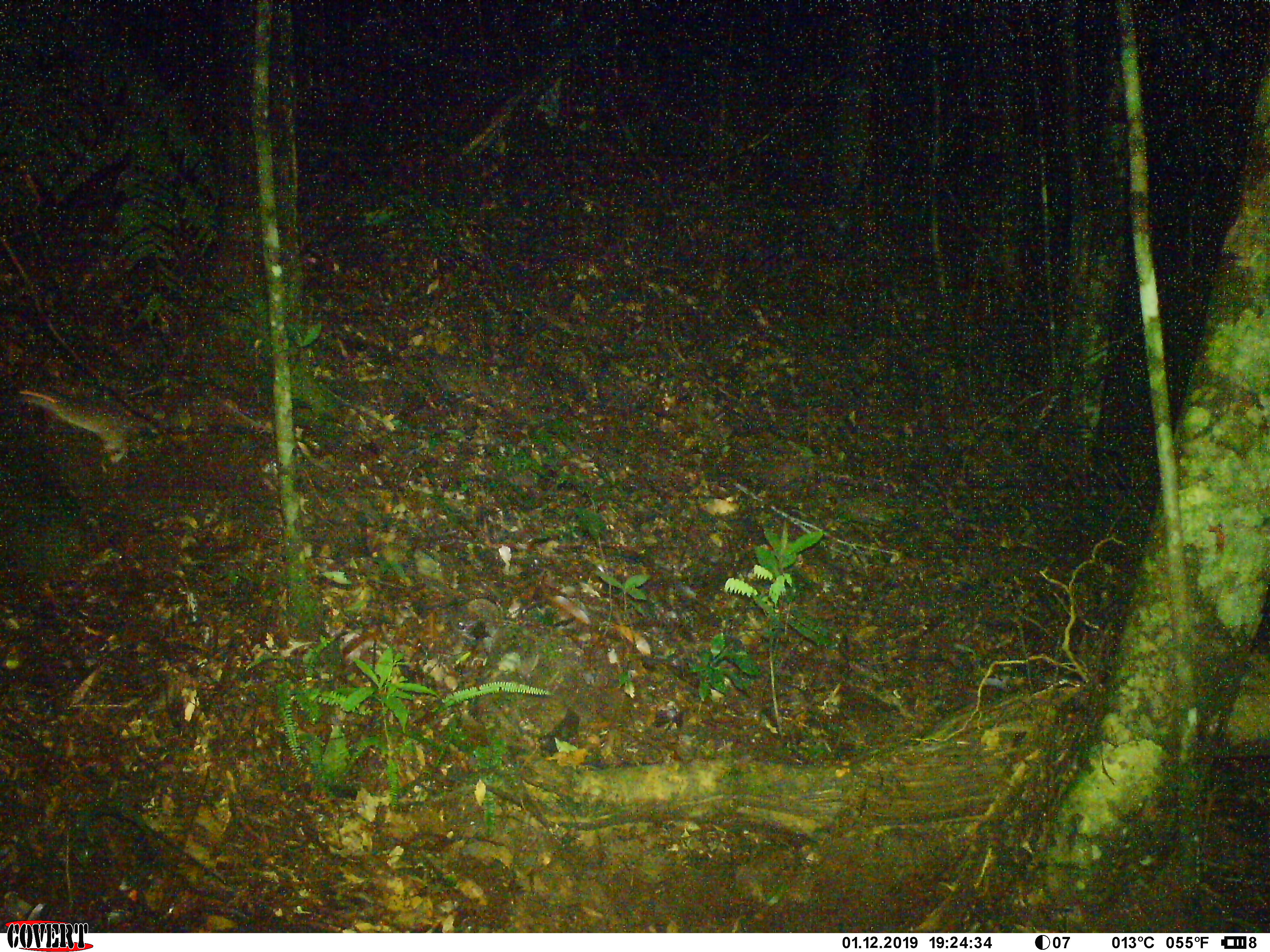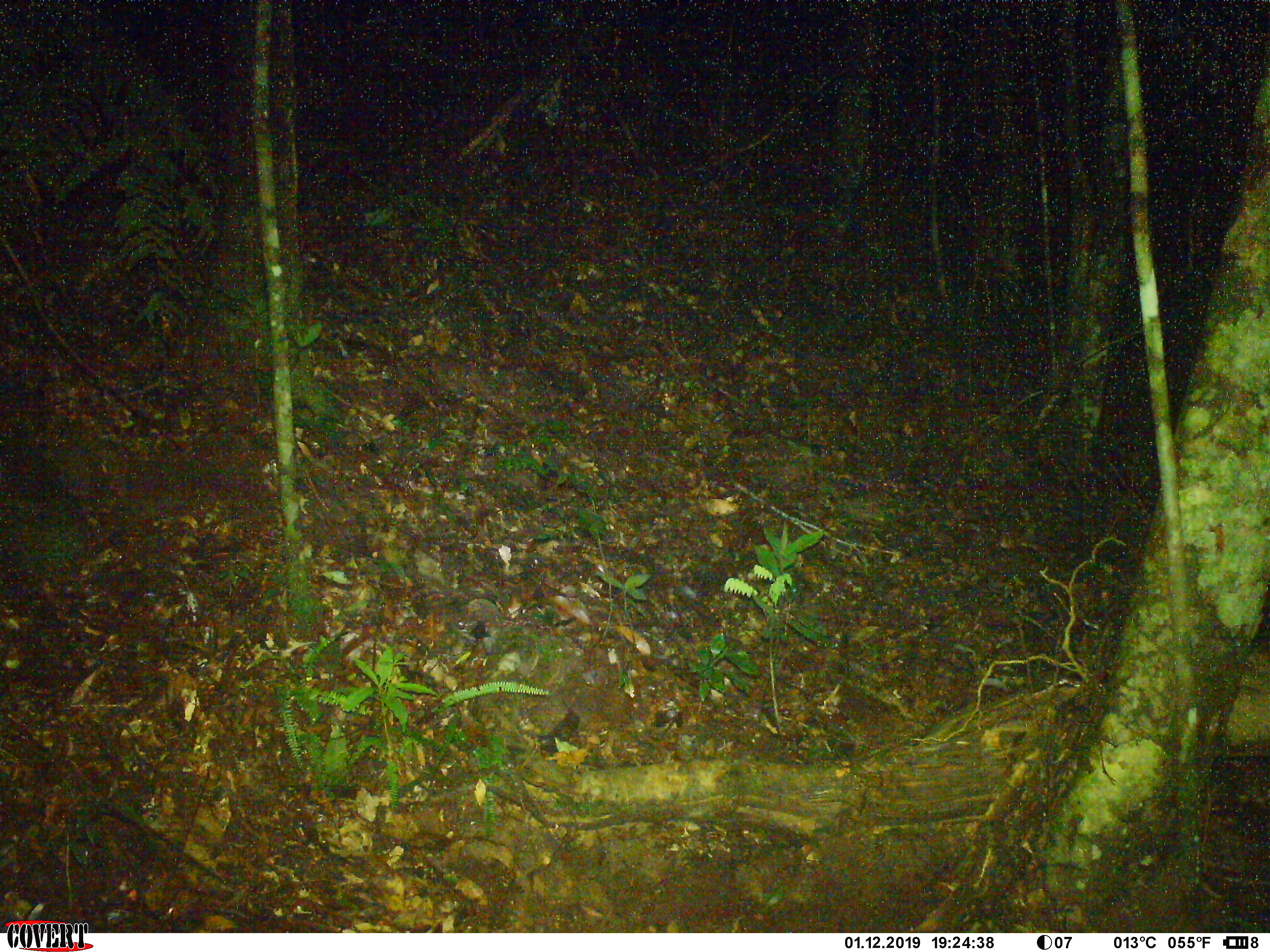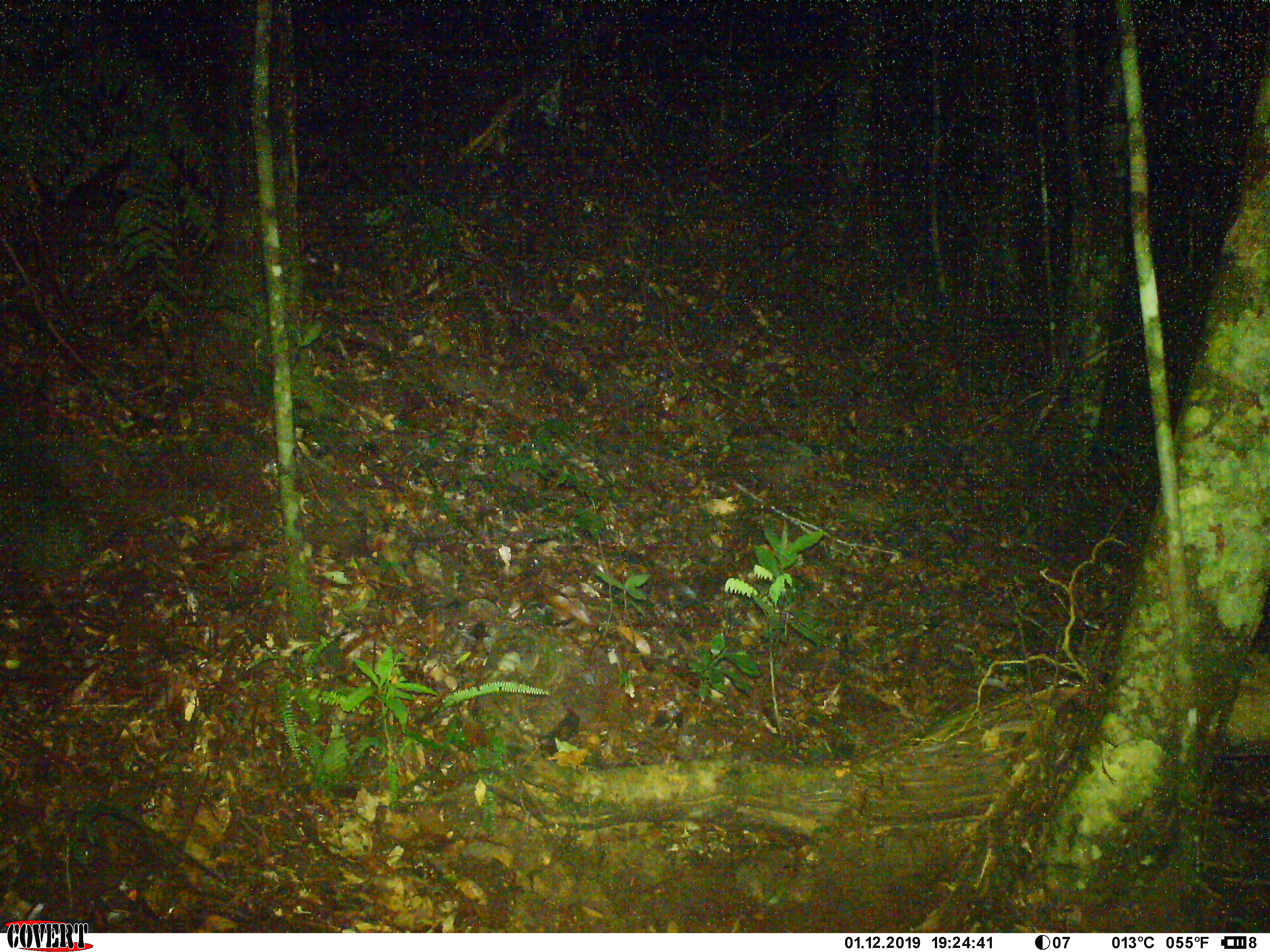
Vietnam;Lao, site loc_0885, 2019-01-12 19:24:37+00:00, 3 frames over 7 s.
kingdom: Animalia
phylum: Chordata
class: Mammalia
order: Rodentia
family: Muridae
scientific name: Muridae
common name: old-world mice and rats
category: unidentified murid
Unidentified murid (old-world mice and rats) (Muridae). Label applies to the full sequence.